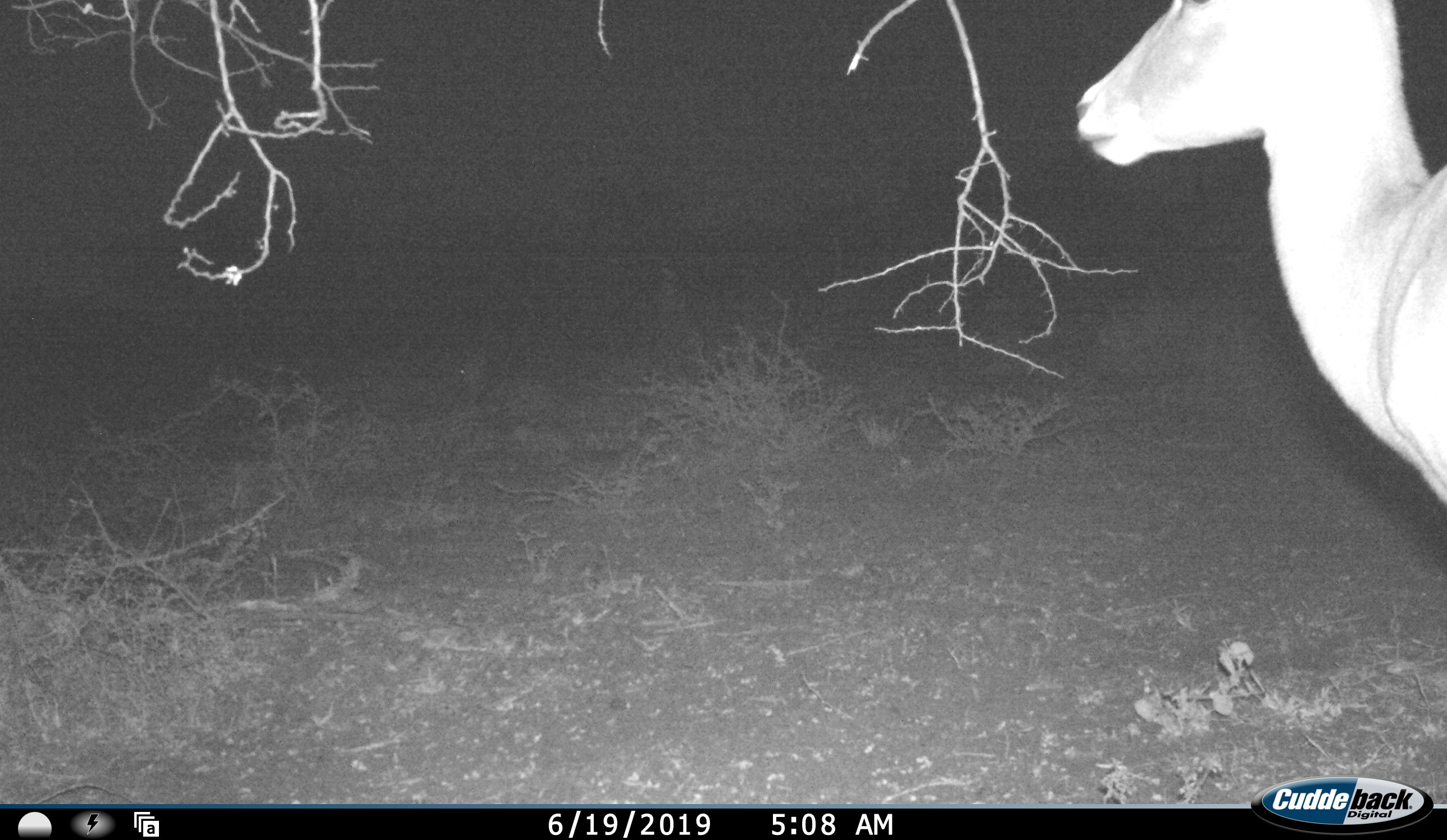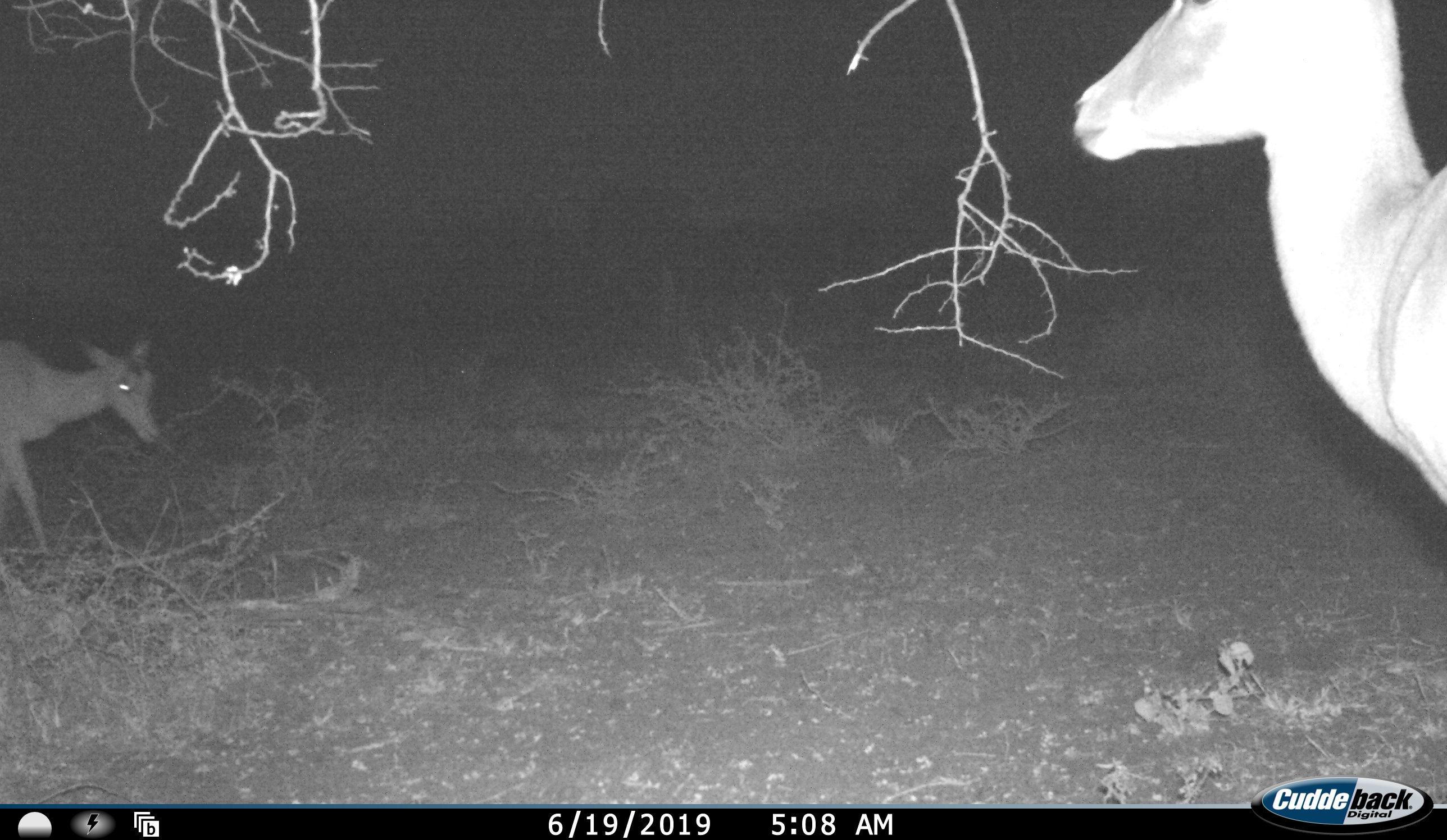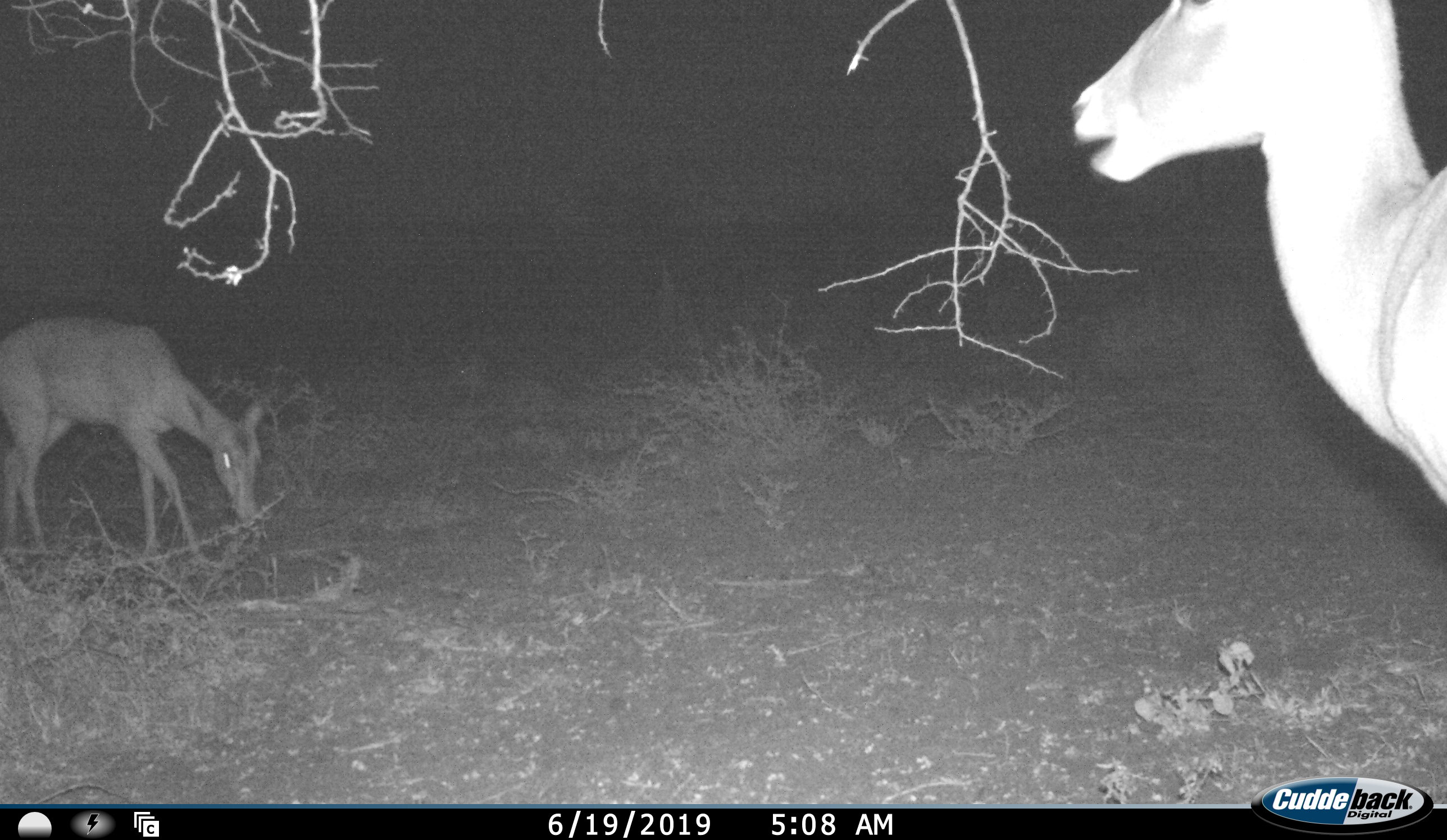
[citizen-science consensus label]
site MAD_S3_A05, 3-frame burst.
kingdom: Animalia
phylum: Chordata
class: Mammalia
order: Artiodactyla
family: Bovidae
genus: Aepyceros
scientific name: Aepyceros melampus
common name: impala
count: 2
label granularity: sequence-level